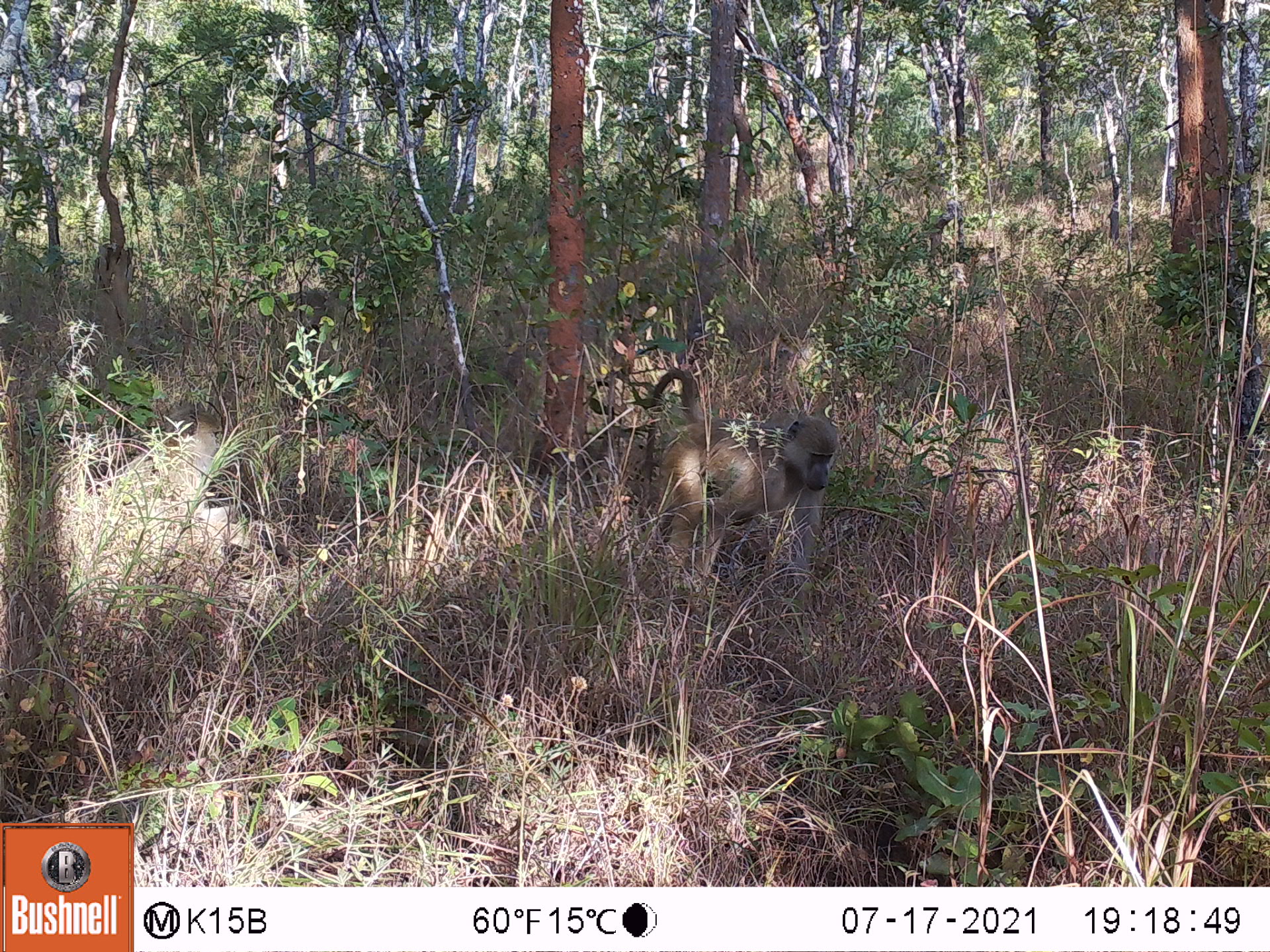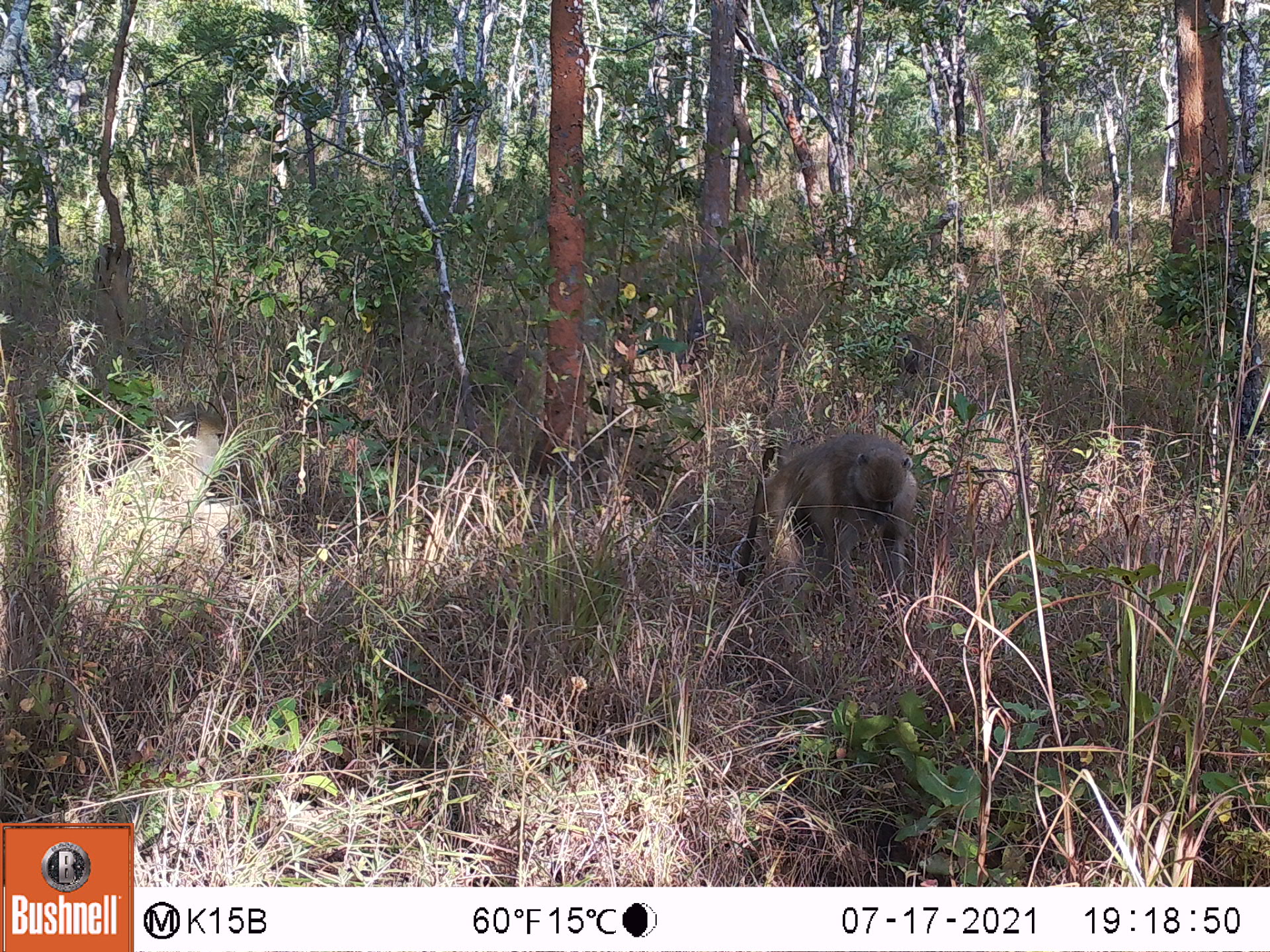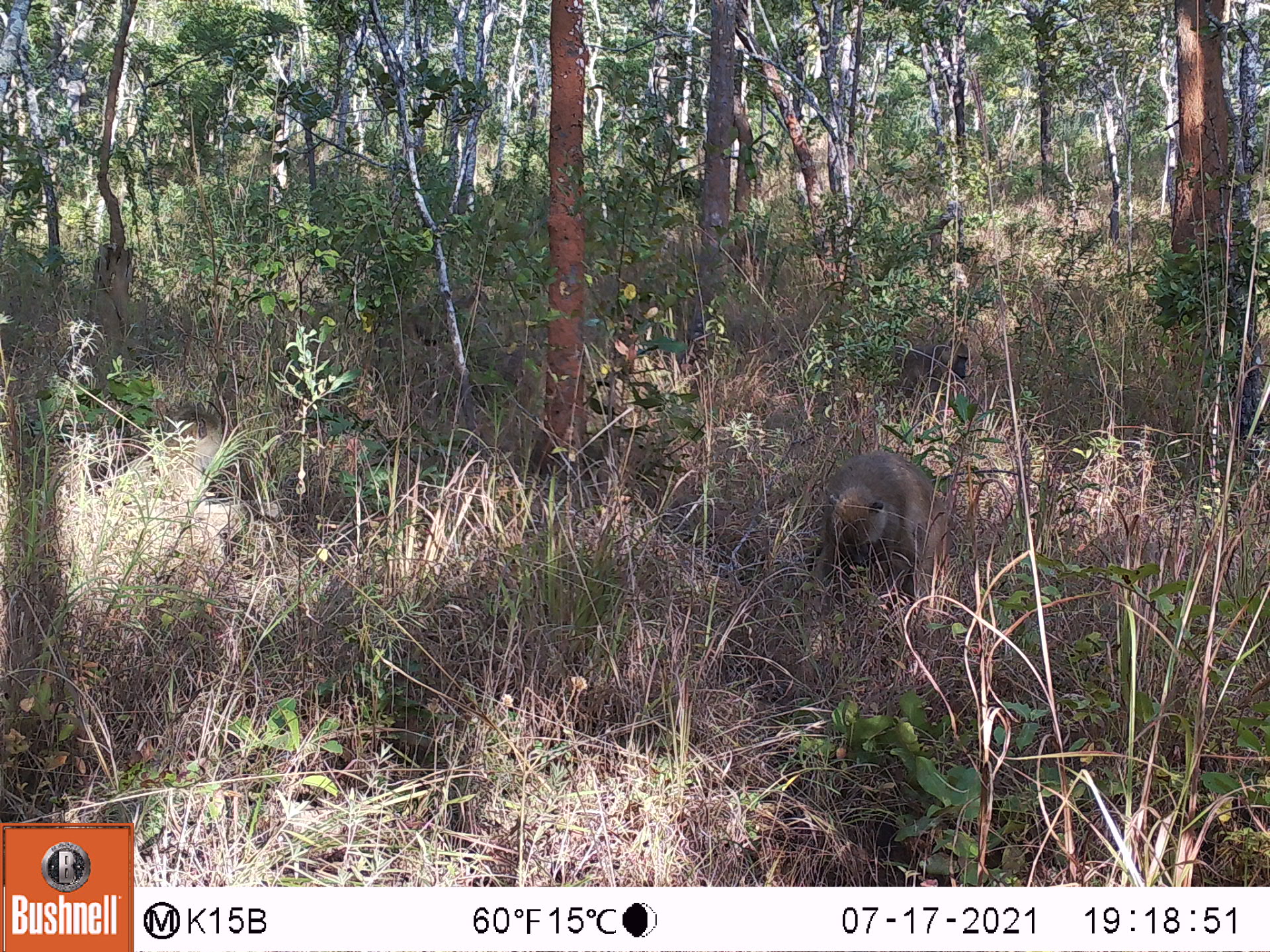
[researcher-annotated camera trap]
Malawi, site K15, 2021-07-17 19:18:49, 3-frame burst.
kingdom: Animalia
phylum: Chordata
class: Mammalia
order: Primates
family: Cercopithecidae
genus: Papio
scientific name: Papio cynocephalus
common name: yellow baboon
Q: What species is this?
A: Yellow baboon (Papio cynocephalus).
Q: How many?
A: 1.